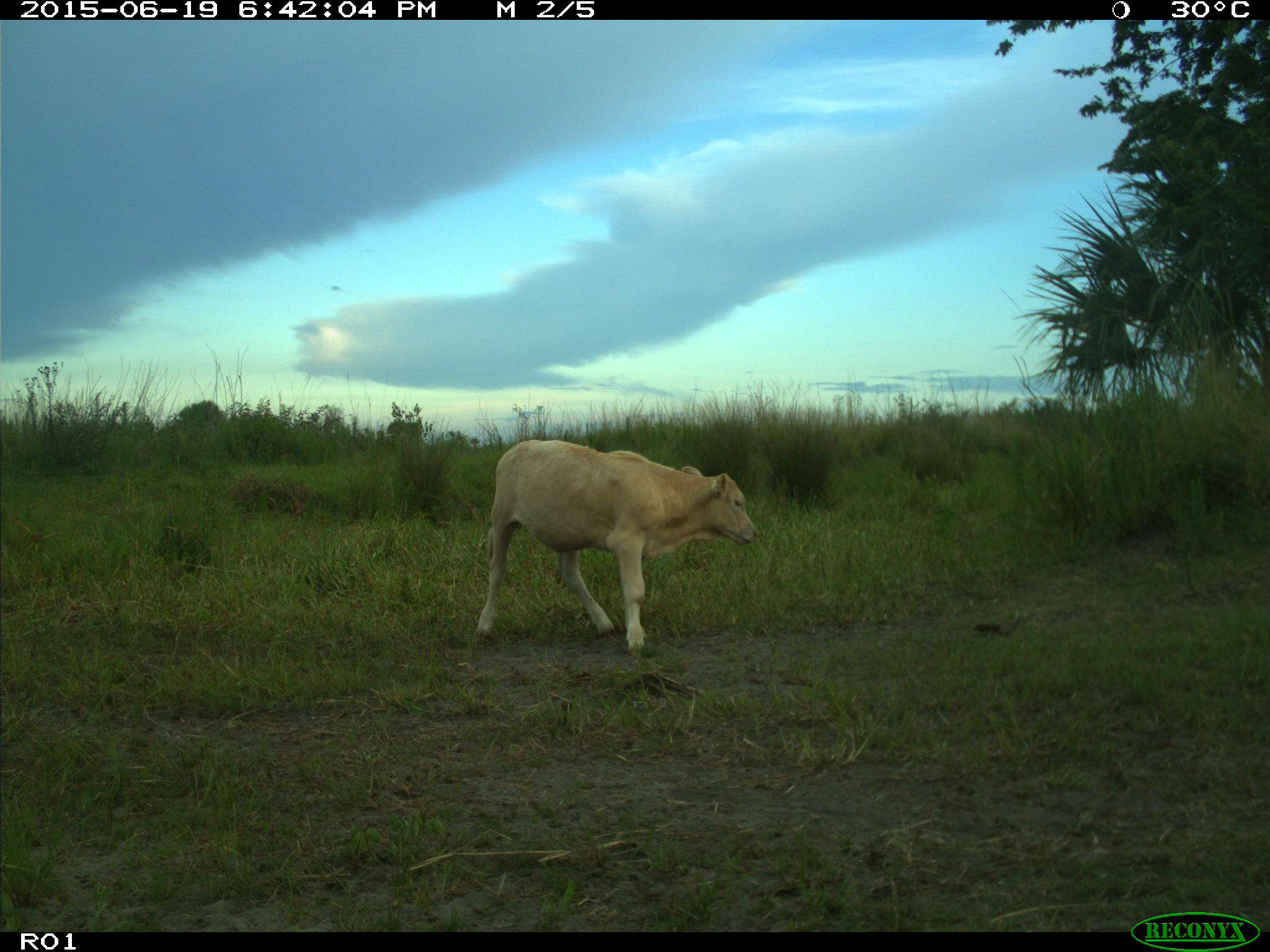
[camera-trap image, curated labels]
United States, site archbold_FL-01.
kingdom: Animalia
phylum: Chordata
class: Mammalia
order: Artiodactyla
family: Bovidae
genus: Bos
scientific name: Bos taurus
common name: domestic cow